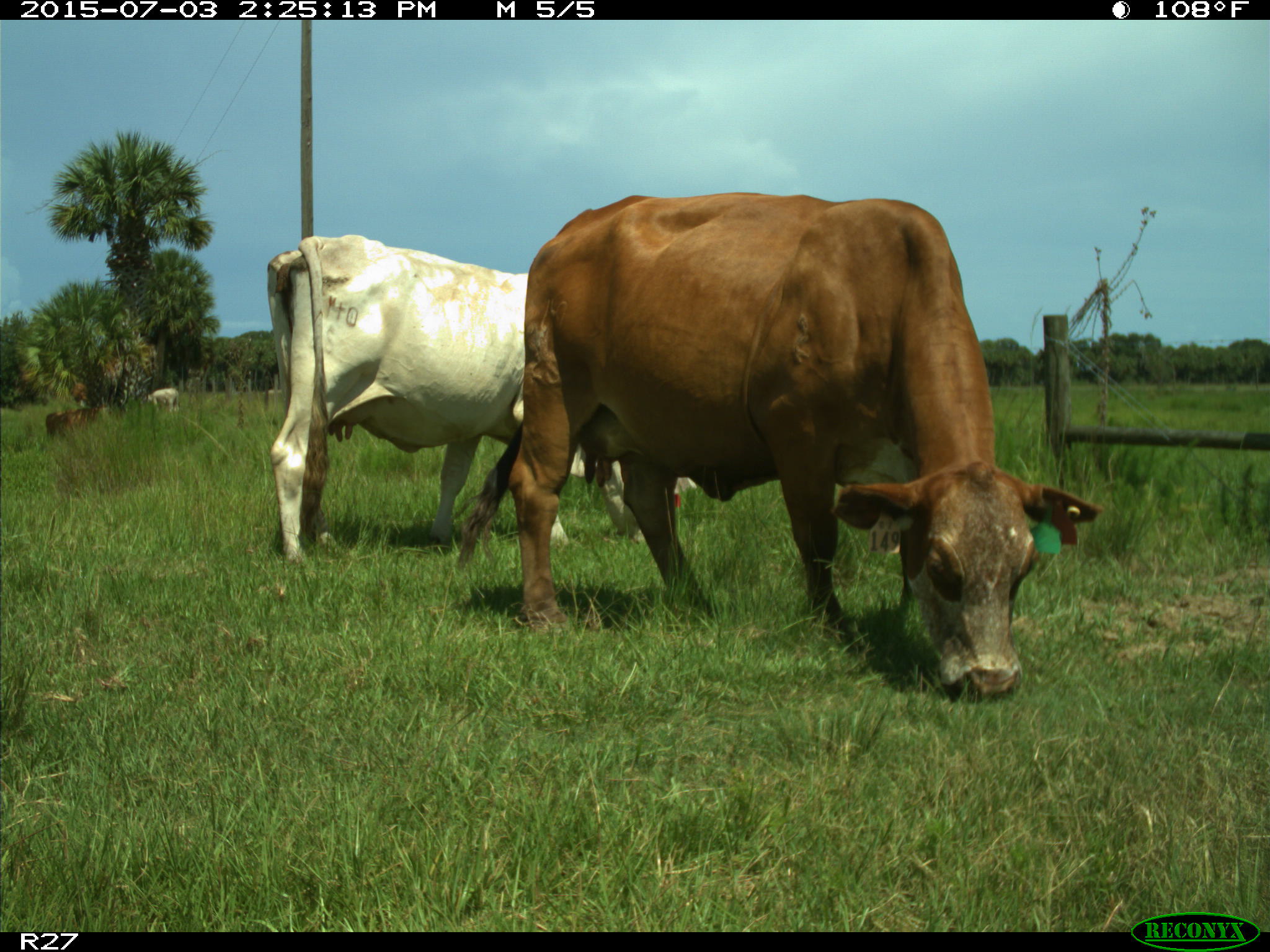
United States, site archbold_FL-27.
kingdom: Animalia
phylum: Chordata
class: Mammalia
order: Artiodactyla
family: Bovidae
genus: Bos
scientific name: Bos taurus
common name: domestic cow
Bos taurus (domestic cow).